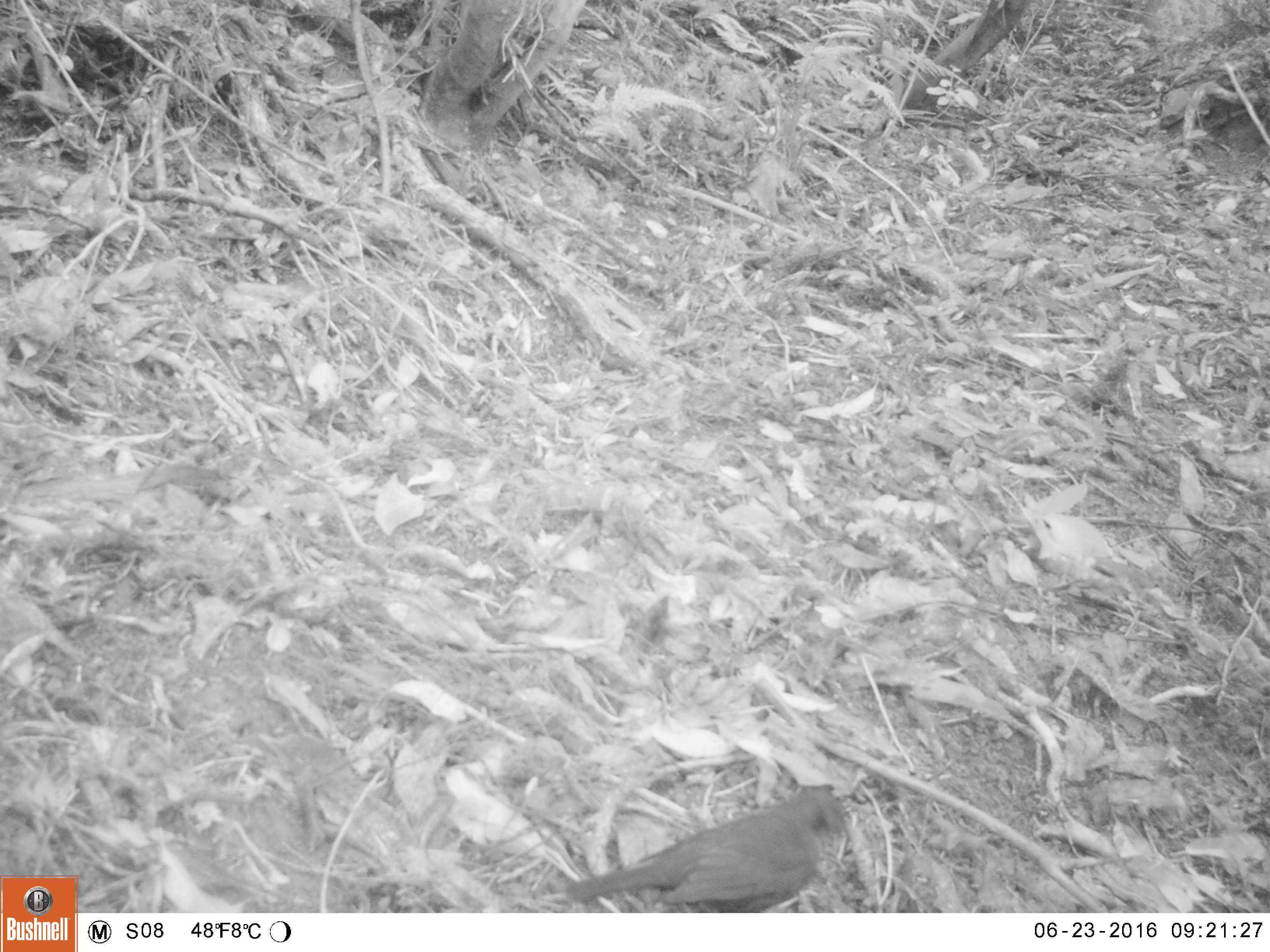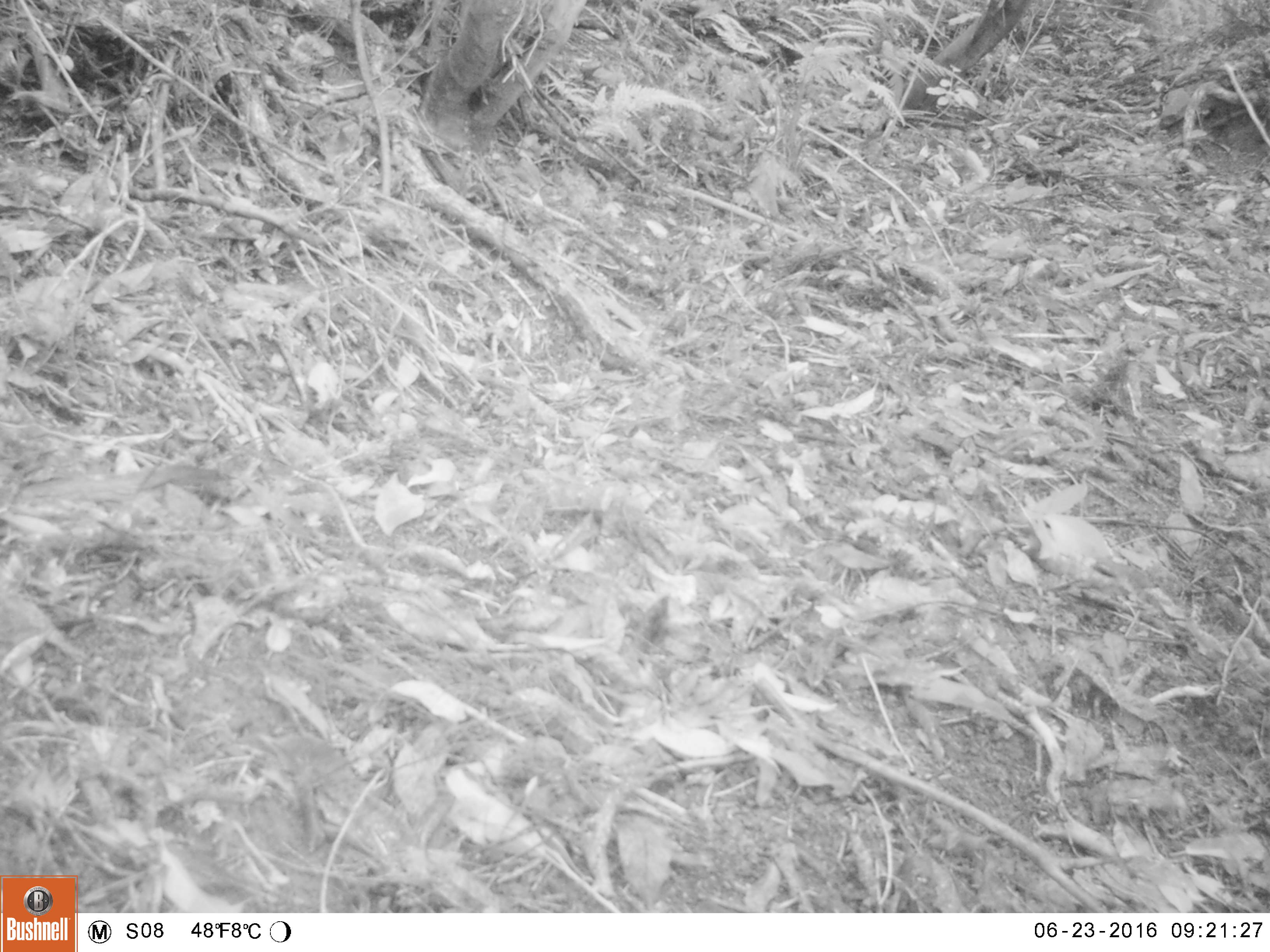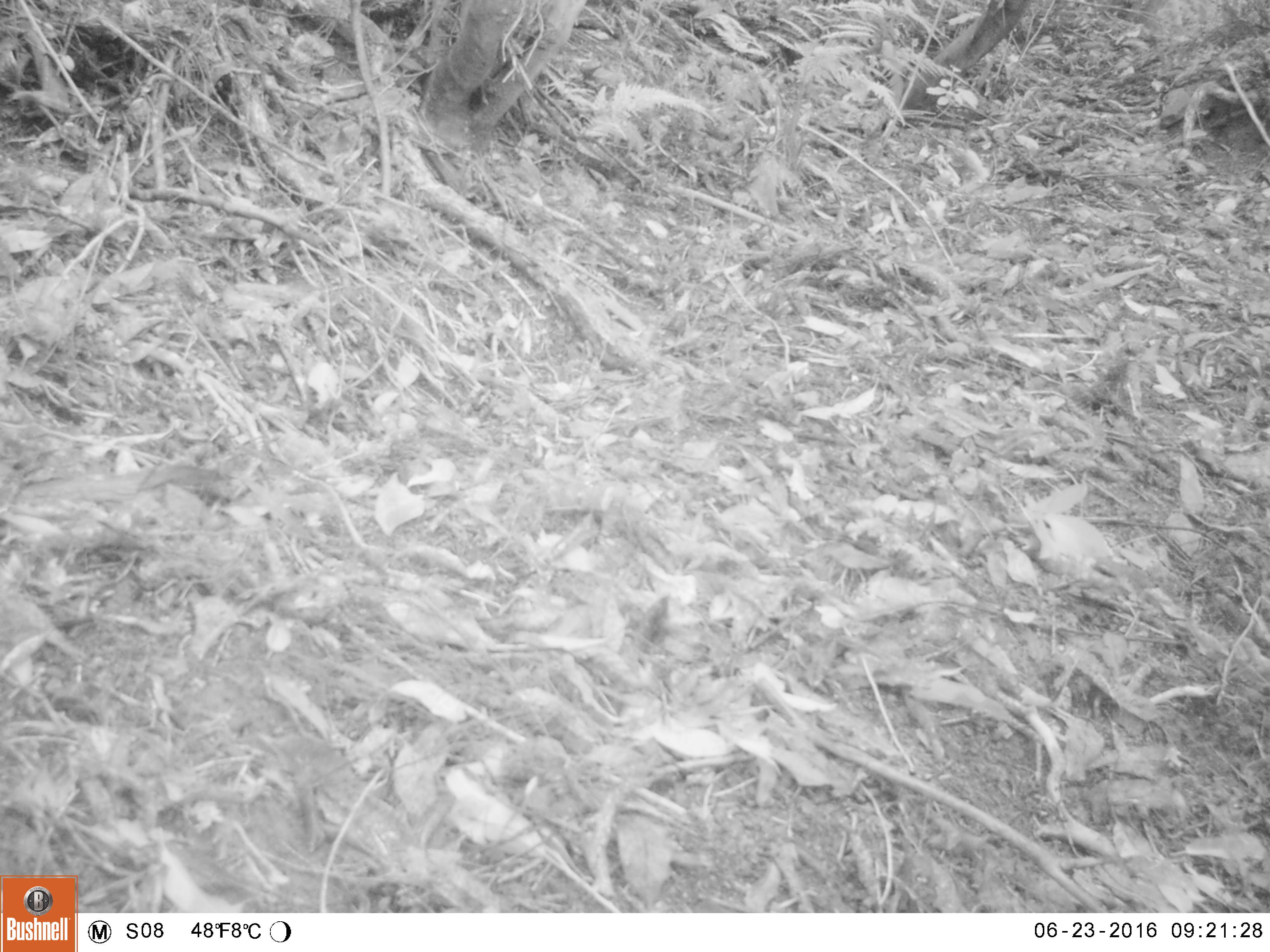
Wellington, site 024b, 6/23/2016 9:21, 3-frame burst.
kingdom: Animalia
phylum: Chordata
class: Aves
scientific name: Aves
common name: bird